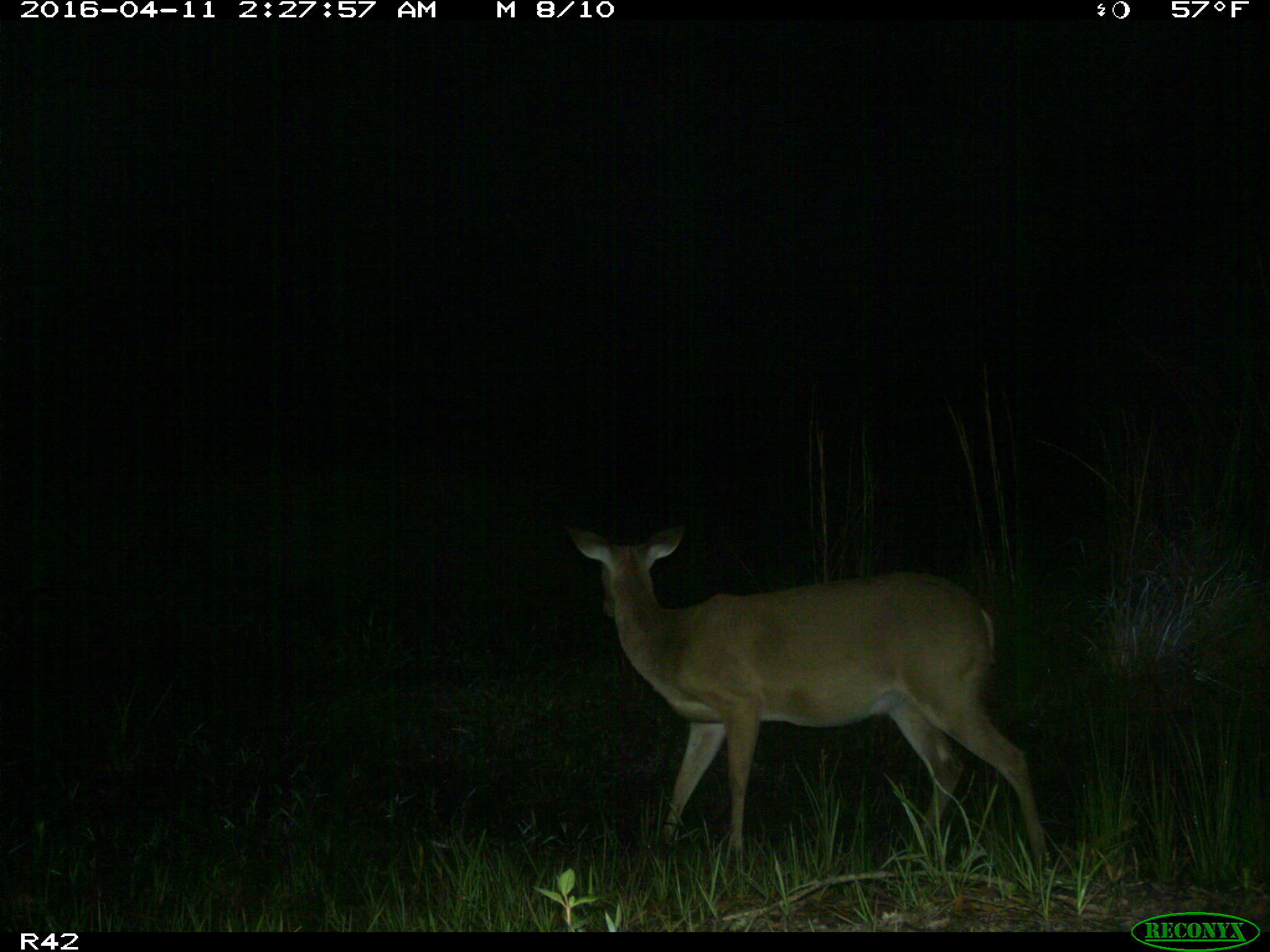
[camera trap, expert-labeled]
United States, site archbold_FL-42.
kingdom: Animalia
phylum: Chordata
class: Mammalia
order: Artiodactyla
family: Cervidae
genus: Odocoileus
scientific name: Odocoileus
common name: deer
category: unidentified deer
Unidentified deer (deer) (Odocoileus).